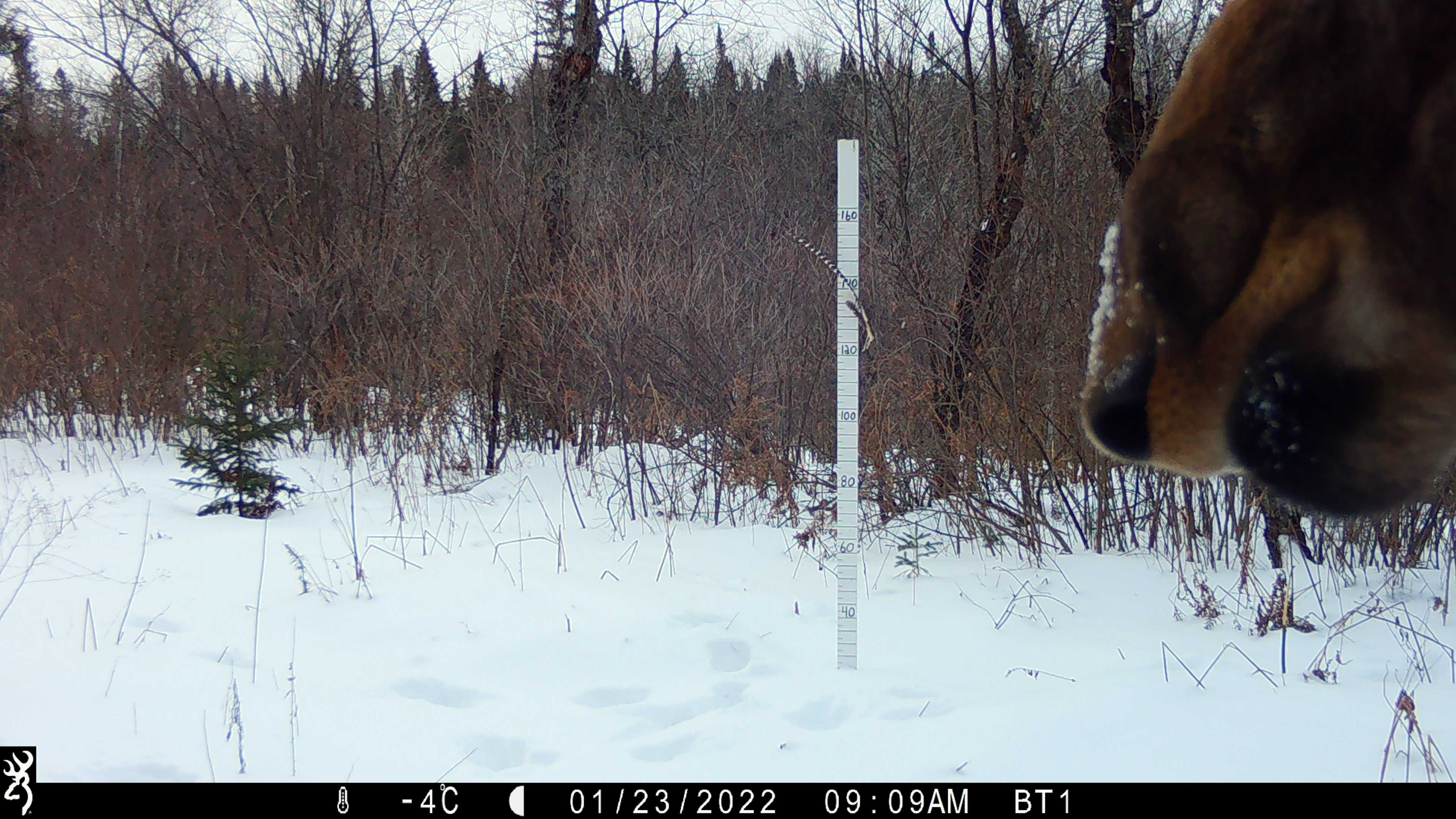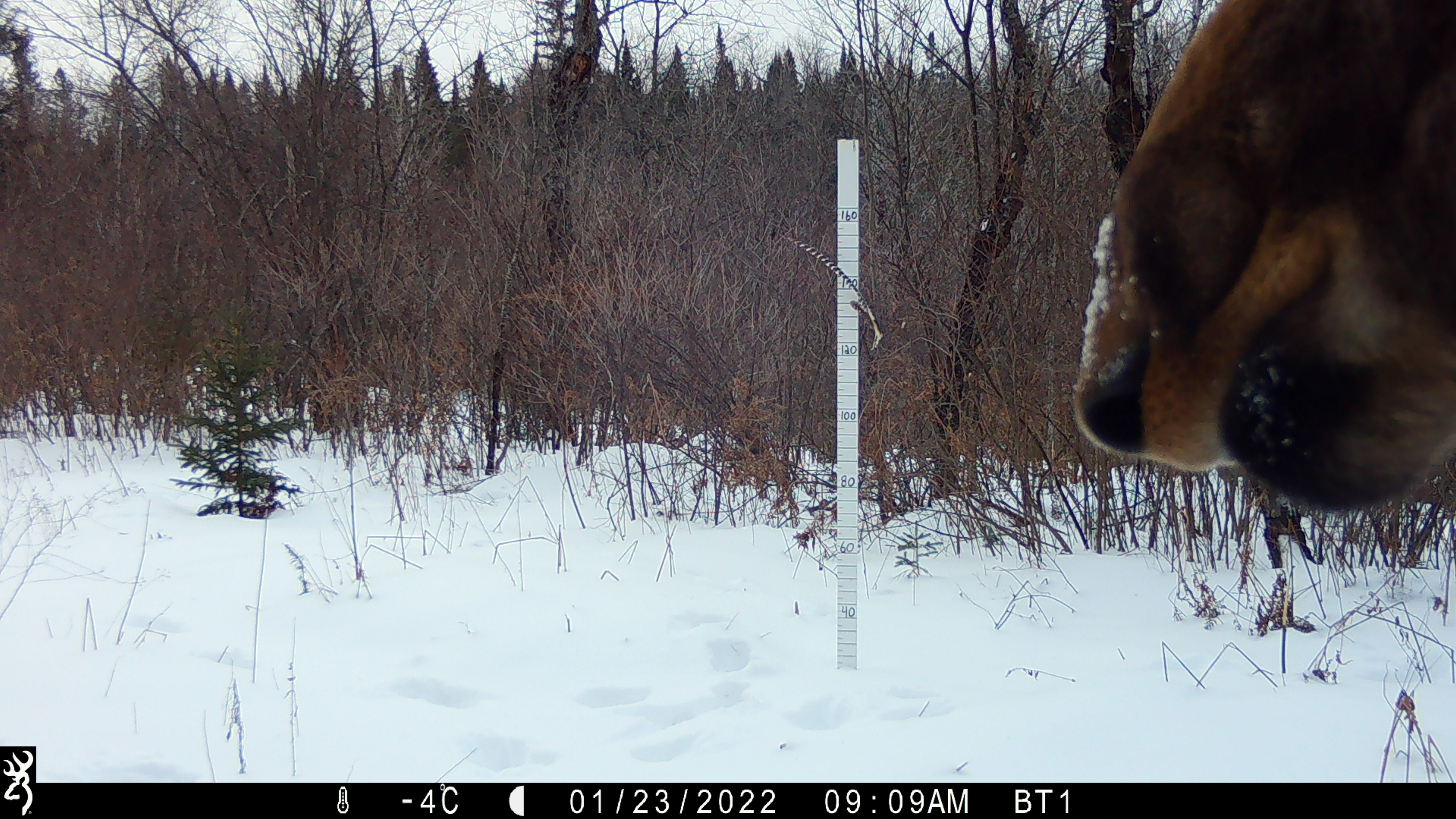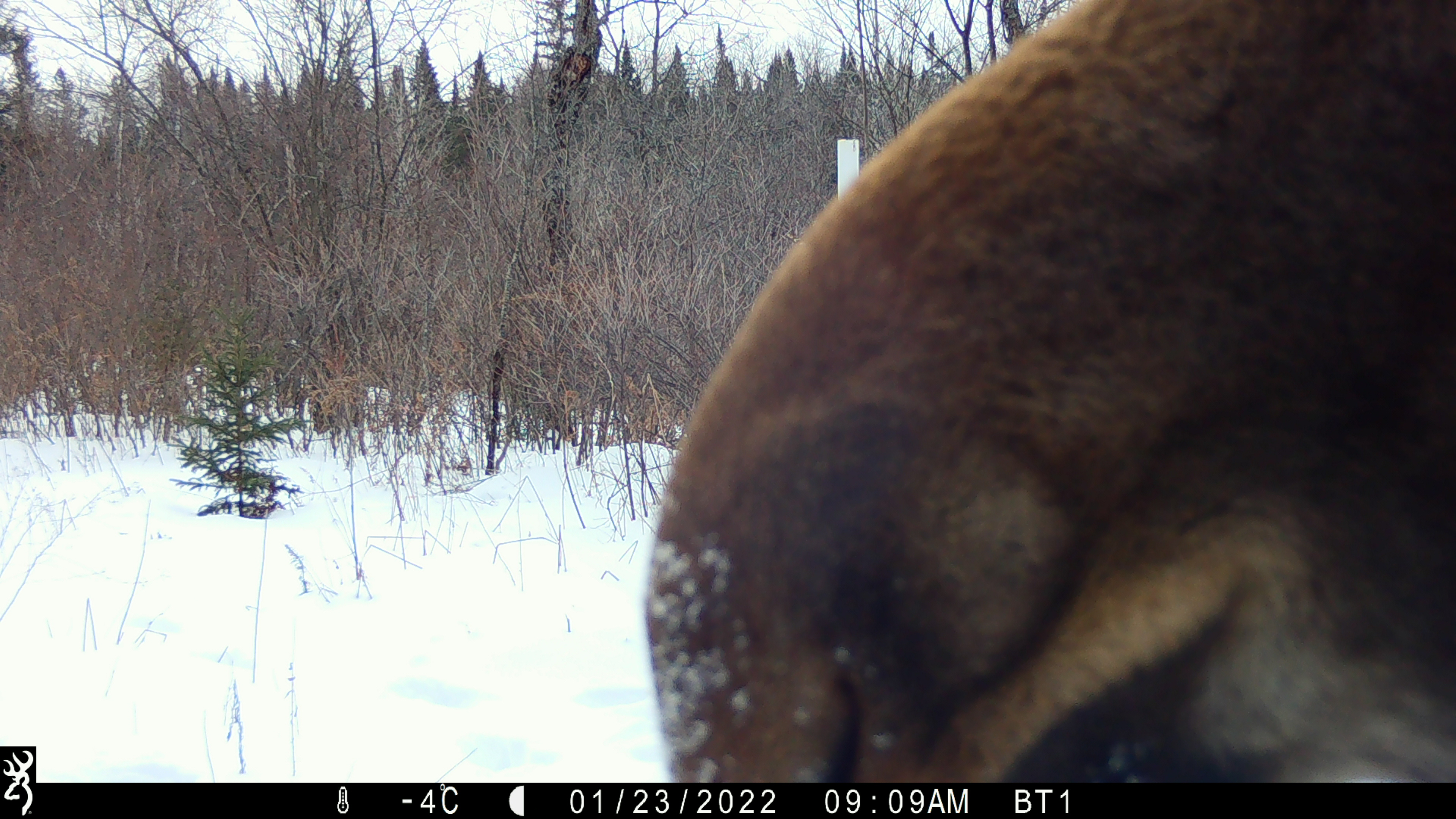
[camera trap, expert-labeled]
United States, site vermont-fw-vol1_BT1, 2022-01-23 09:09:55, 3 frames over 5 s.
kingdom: Animalia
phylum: Chordata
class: Mammalia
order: Artiodactyla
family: Cervidae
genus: Alces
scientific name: Alces alces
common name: moose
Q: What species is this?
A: Moose (Alces alces).